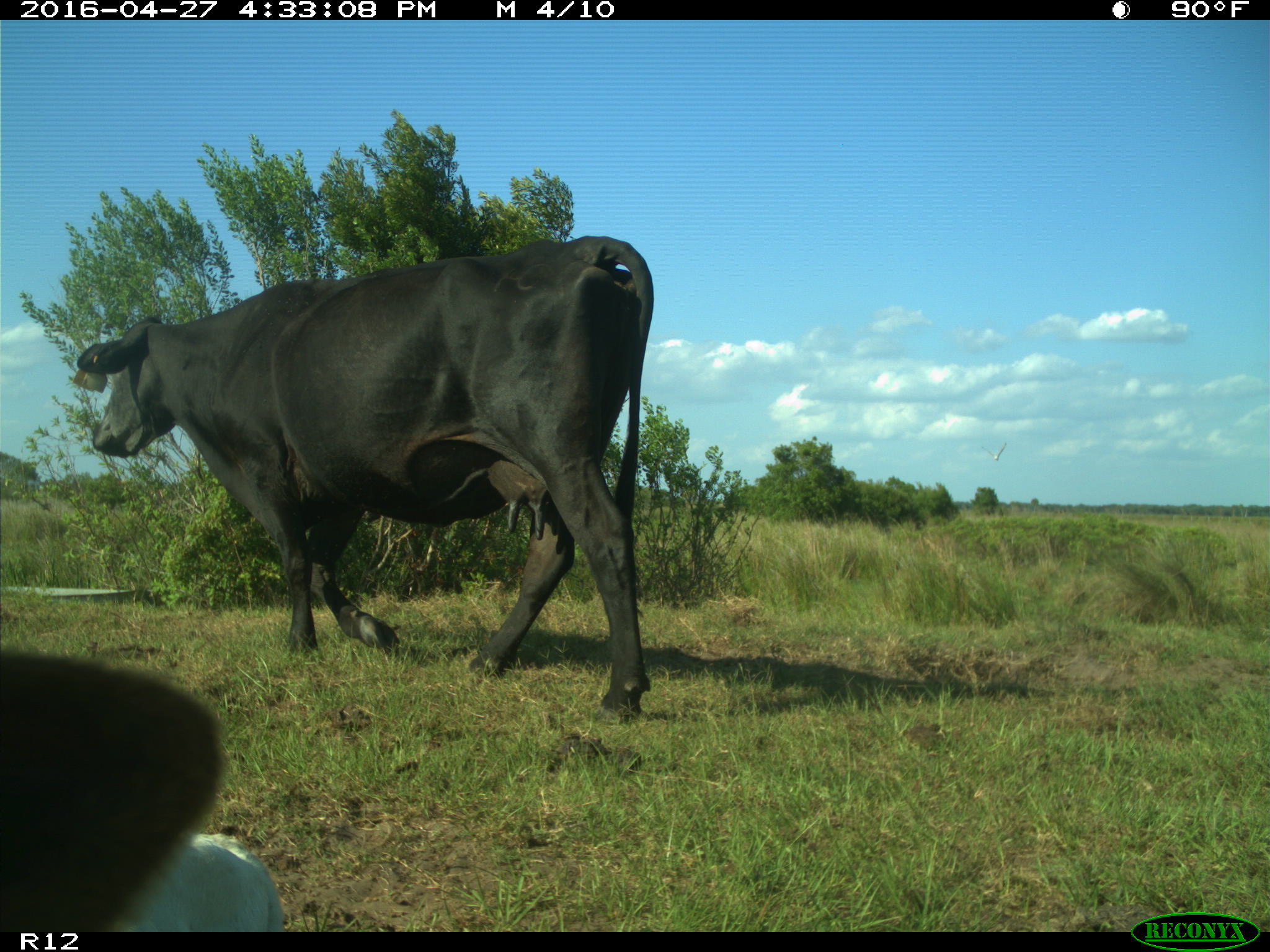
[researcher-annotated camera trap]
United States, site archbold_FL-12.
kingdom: Animalia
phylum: Chordata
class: Mammalia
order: Artiodactyla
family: Bovidae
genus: Bos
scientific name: Bos taurus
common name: domestic cow